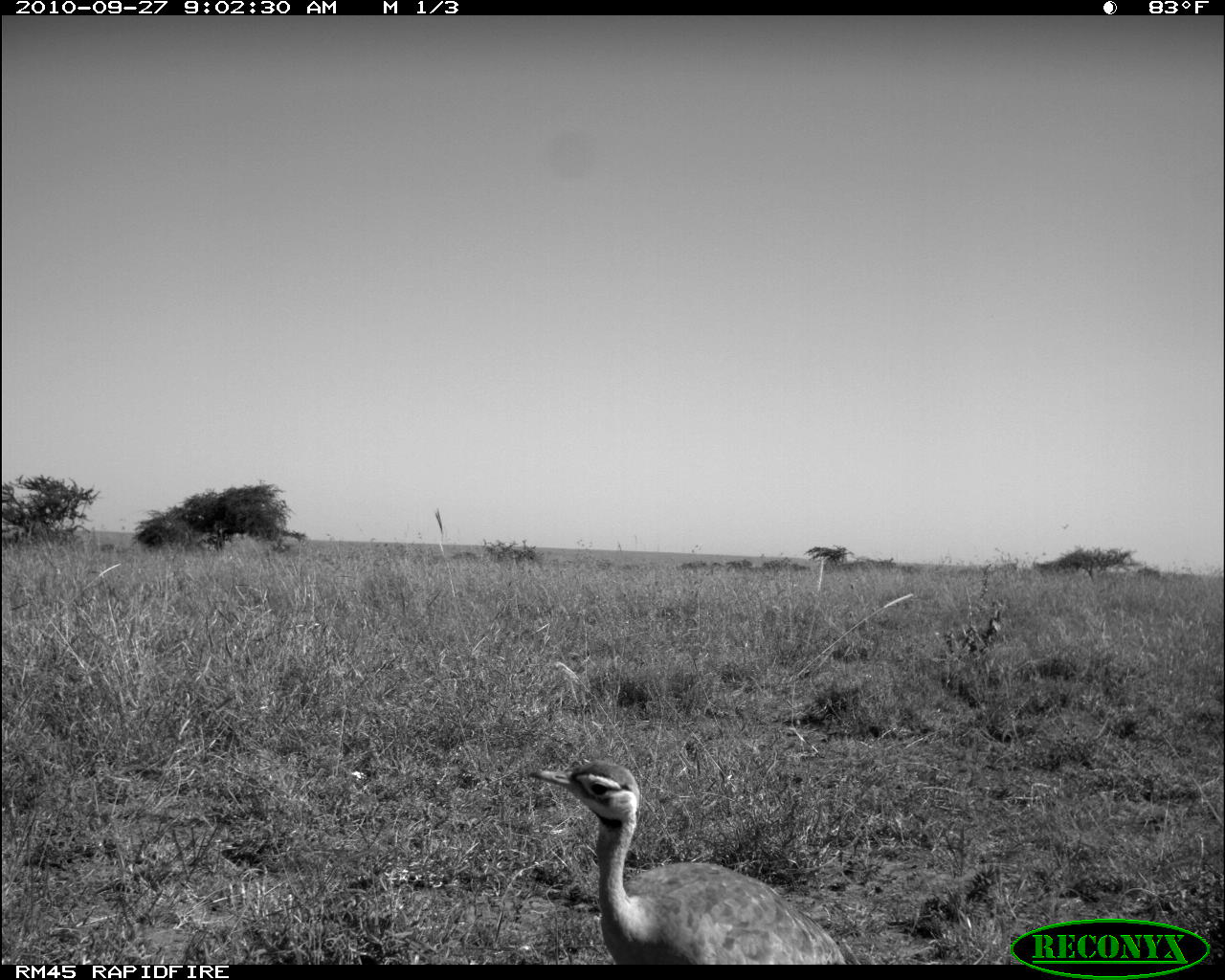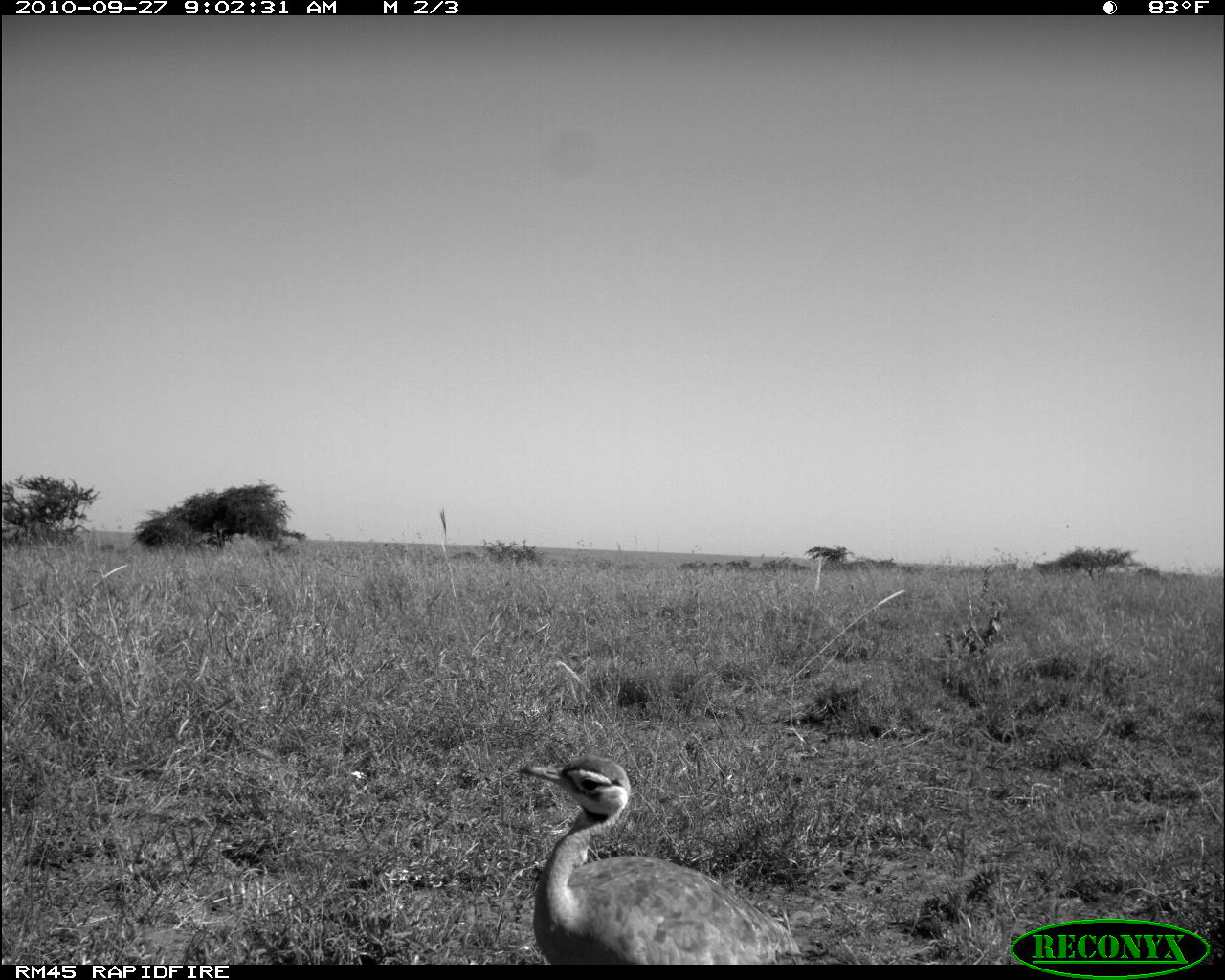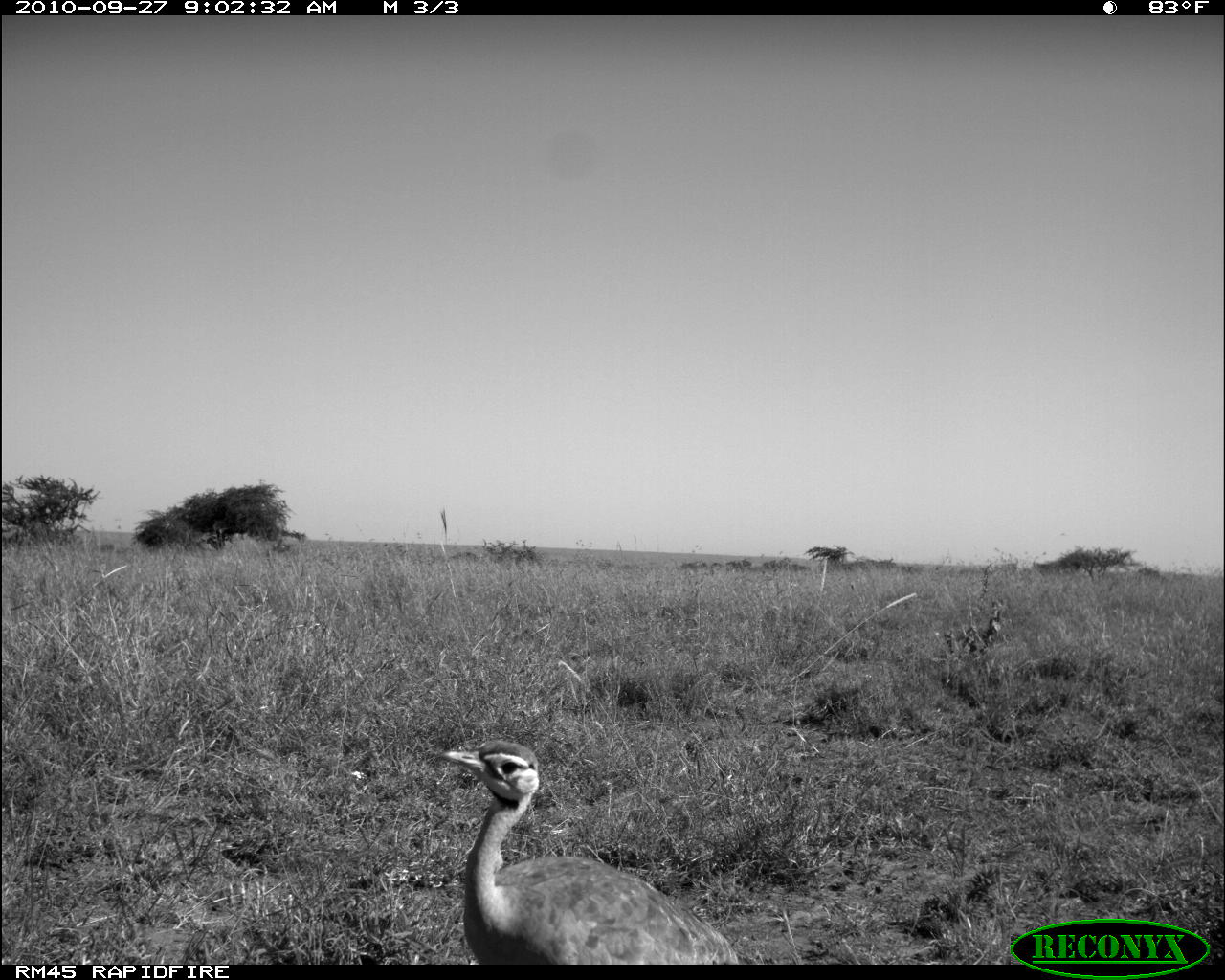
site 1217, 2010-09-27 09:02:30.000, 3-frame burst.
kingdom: Animalia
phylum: Chordata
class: Aves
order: Otidiformes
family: Otididae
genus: Eupodotis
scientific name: Eupodotis senegalensis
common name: white-bellied bustard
Eupodotis senegalensis (white-bellied bustard), count 1.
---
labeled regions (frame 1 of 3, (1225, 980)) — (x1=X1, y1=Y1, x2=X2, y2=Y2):
eupodotis senegalensis: (x1=529, y1=758, x2=845, y2=965)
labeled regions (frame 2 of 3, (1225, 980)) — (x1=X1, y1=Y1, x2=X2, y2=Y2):
eupodotis senegalensis: (x1=517, y1=754, x2=803, y2=964)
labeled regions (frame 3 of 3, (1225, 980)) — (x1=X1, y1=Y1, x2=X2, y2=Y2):
eupodotis senegalensis: (x1=441, y1=740, x2=739, y2=964)